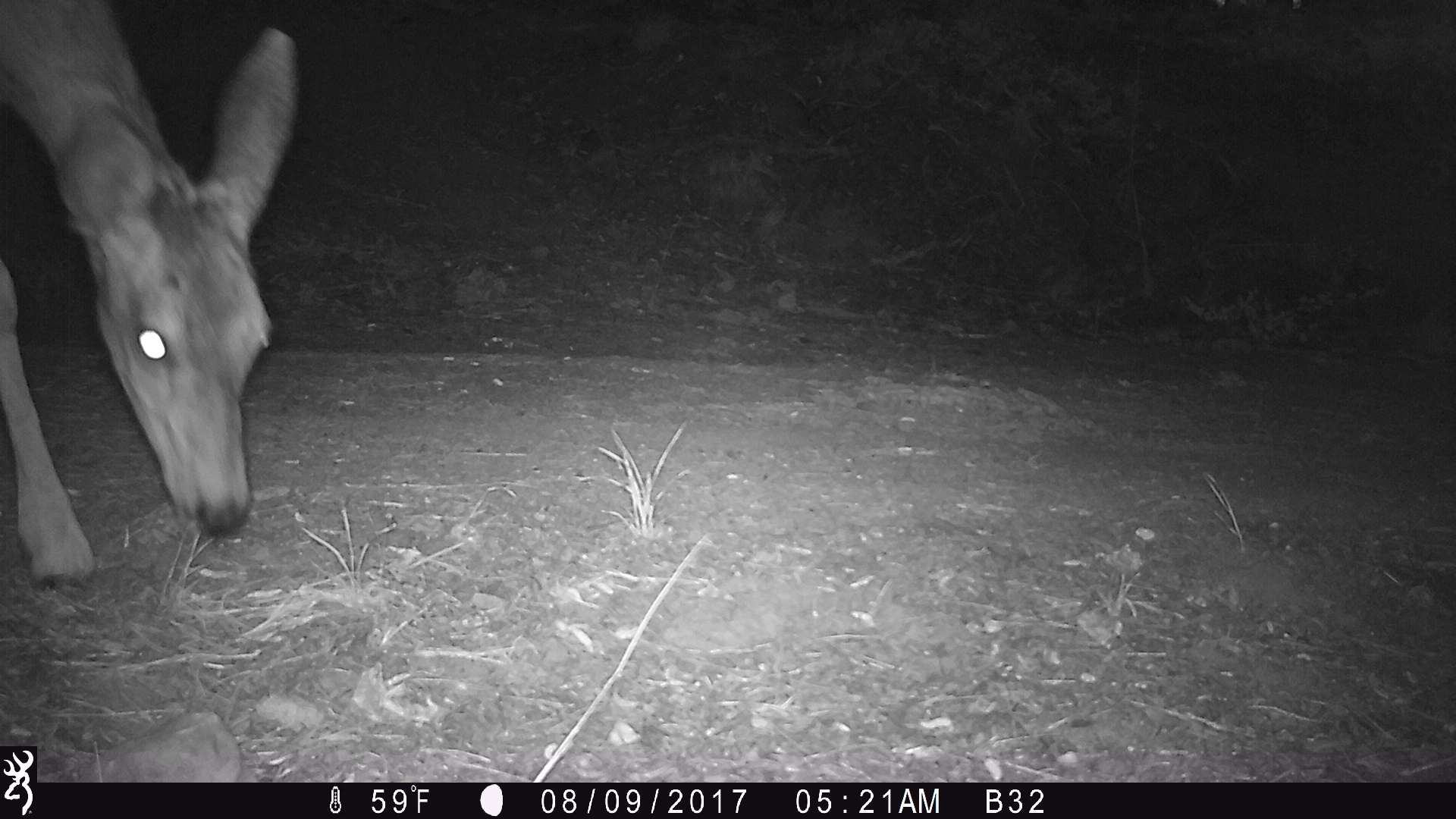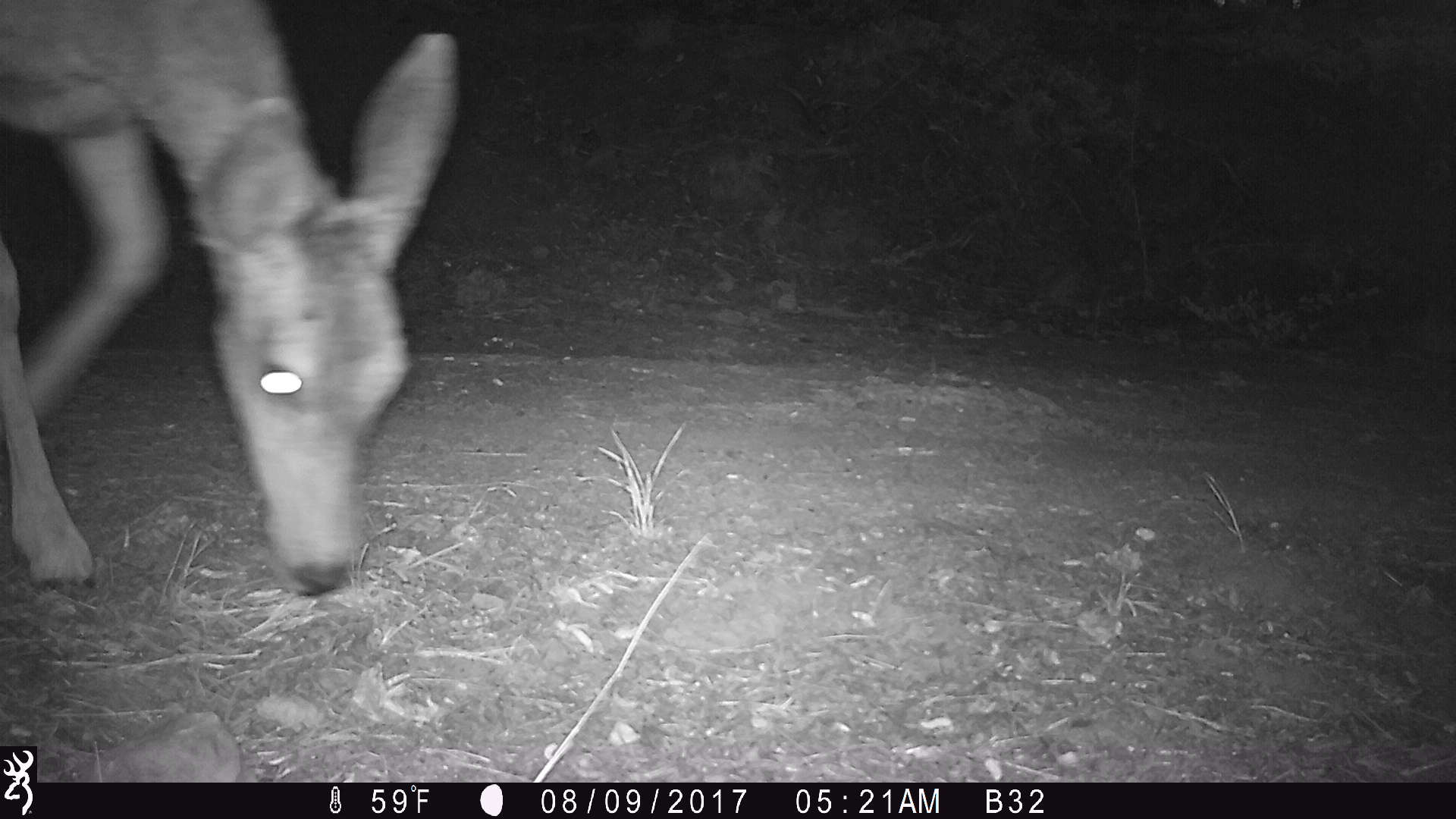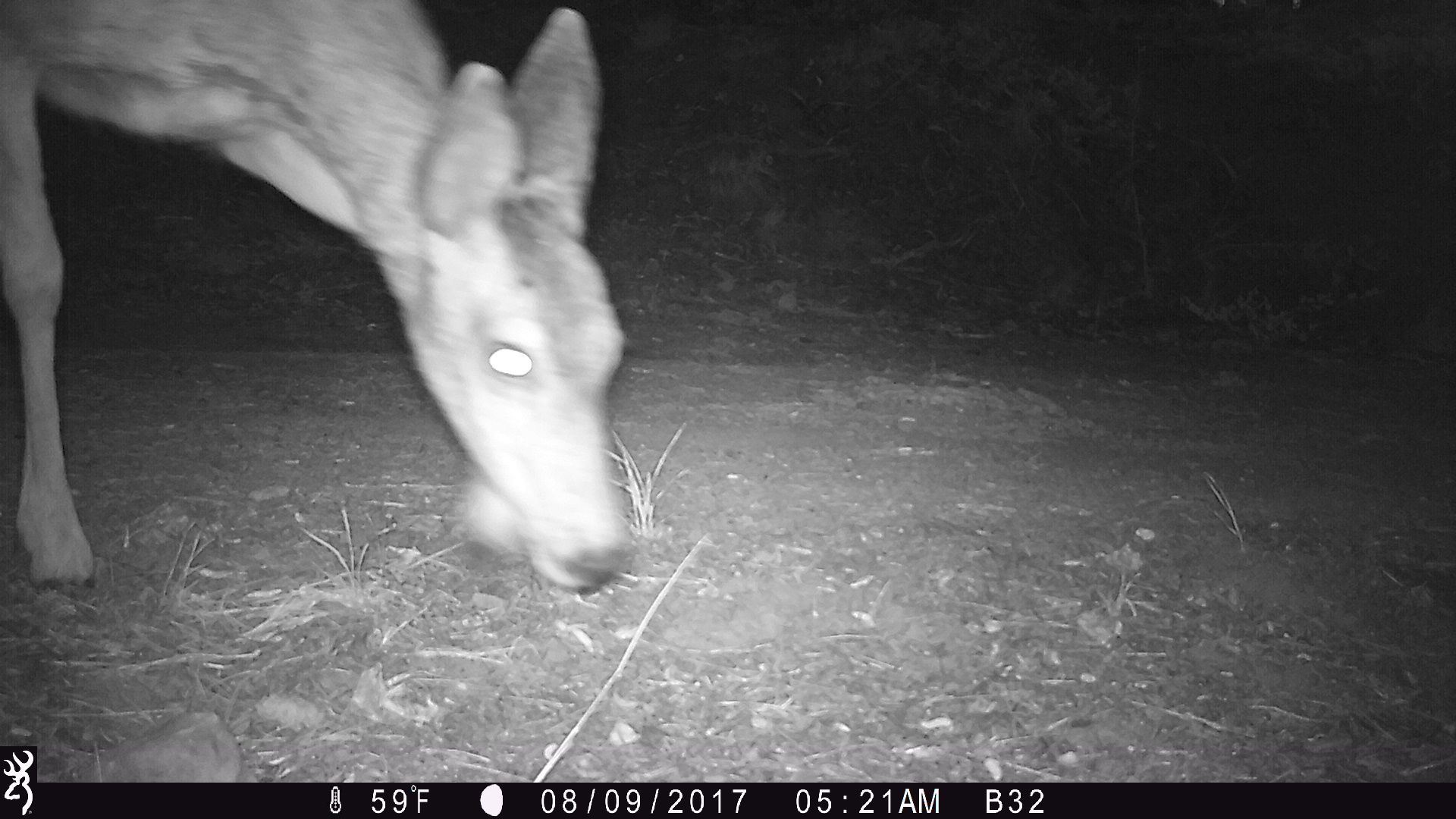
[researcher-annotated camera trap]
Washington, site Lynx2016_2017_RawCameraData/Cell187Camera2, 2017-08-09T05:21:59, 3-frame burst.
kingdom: Animalia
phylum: Chordata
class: Mammalia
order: Artiodactyla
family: Cervidae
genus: Odocoileus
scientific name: Odocoileus hemionus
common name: mule deer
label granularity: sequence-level